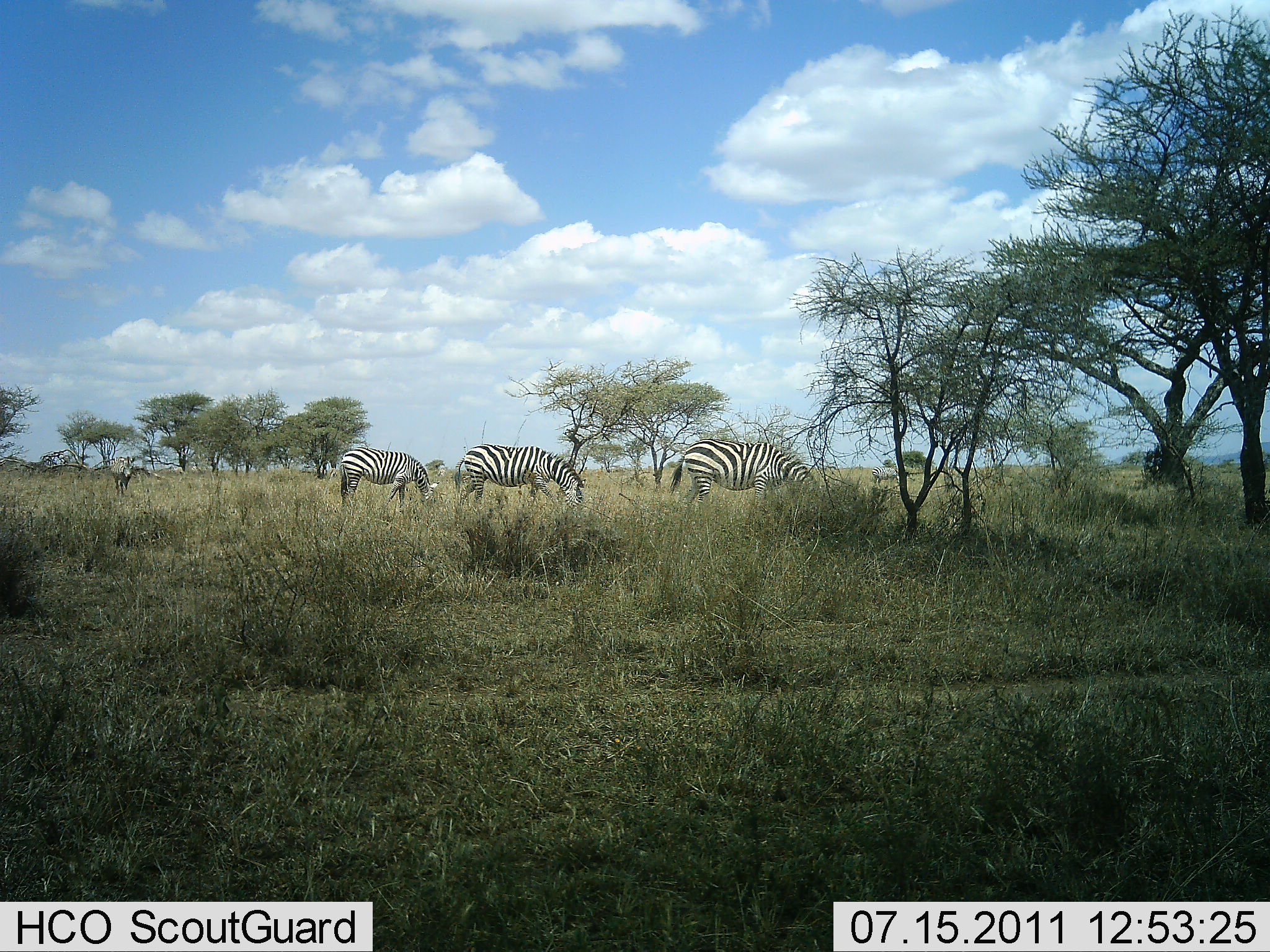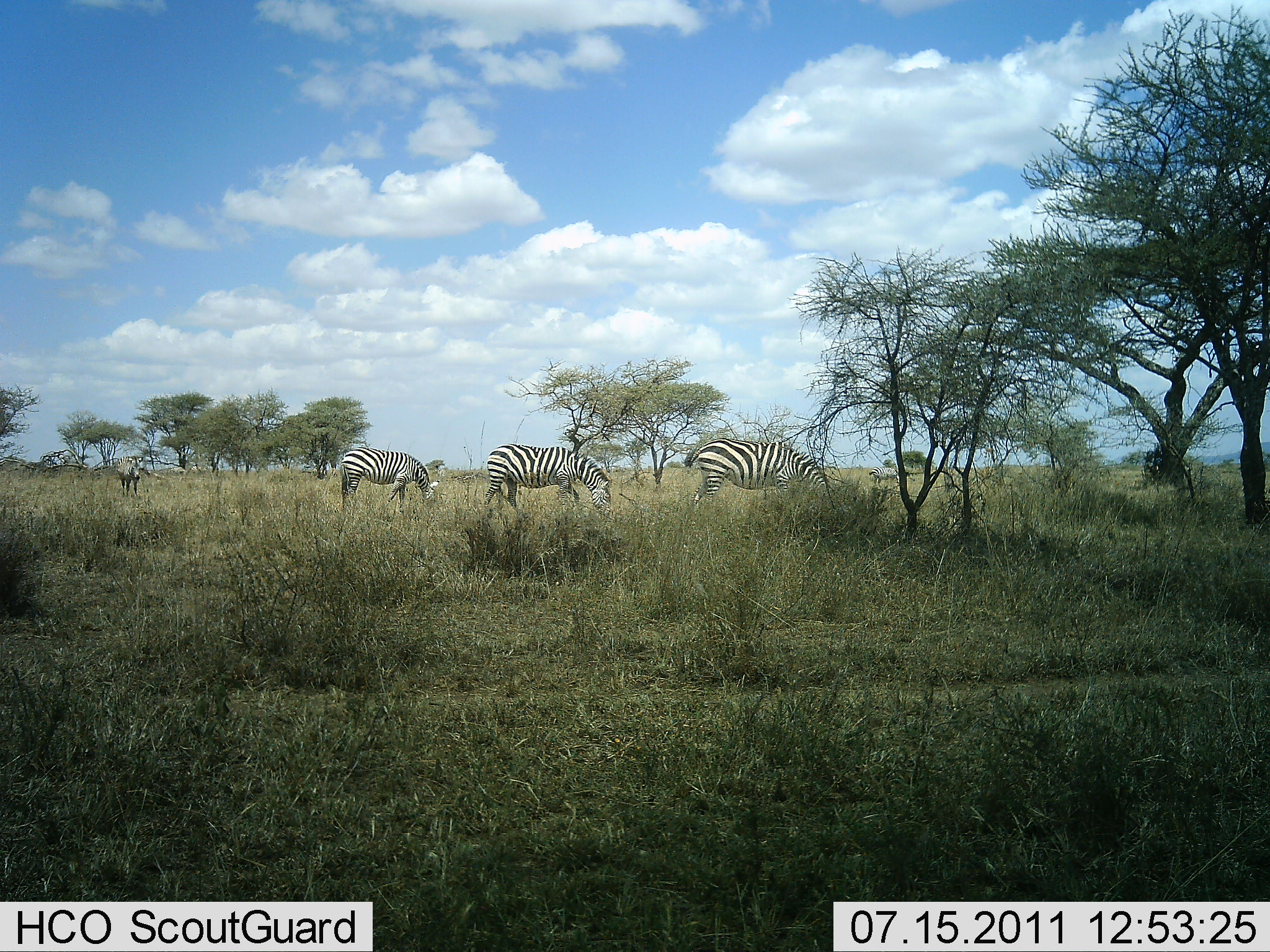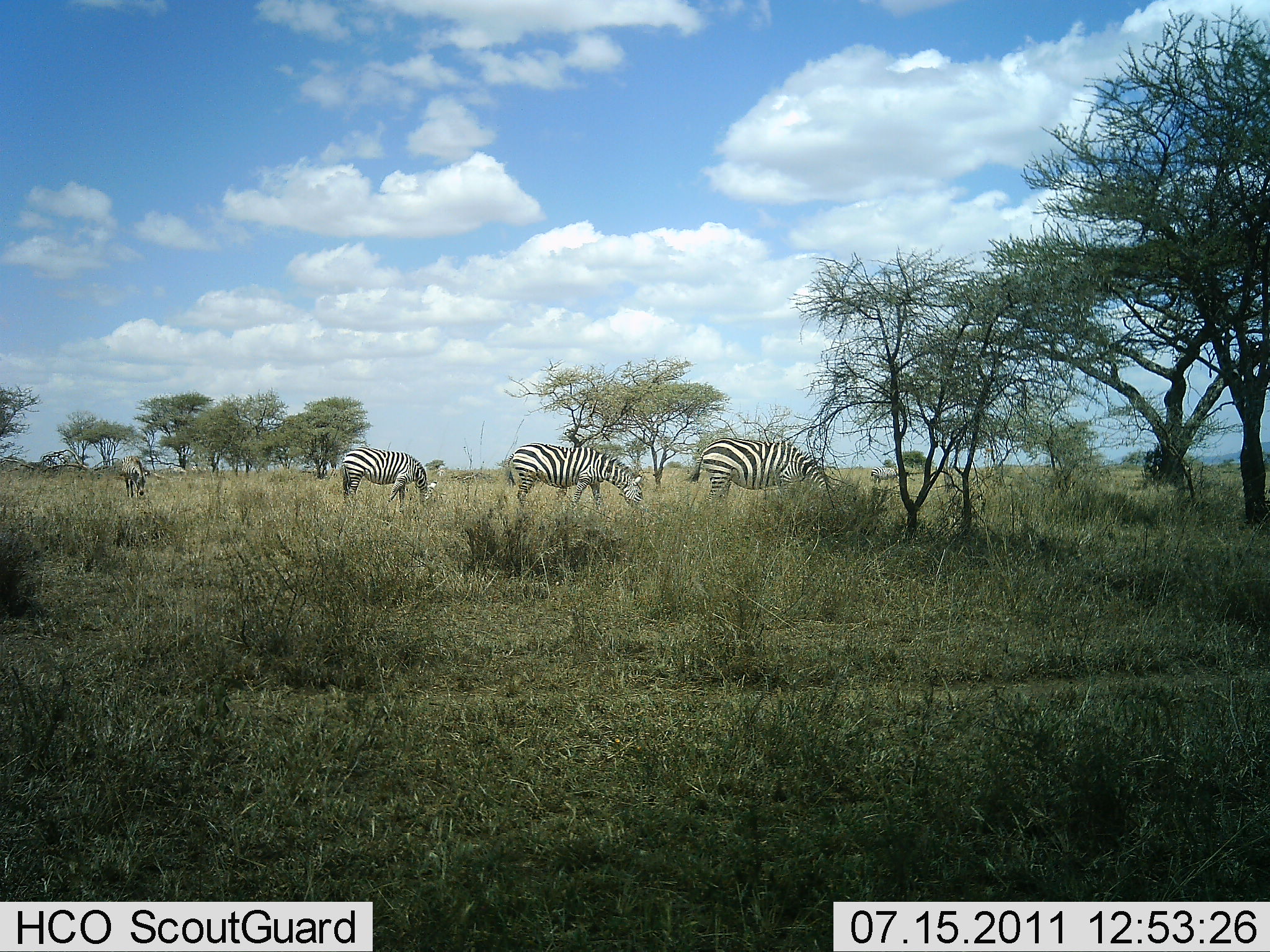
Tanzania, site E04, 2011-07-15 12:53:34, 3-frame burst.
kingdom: Animalia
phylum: Chordata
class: Mammalia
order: Perissodactyla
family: Equidae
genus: Equus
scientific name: Equus quagga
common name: plains zebra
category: zebra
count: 4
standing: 30%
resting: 0%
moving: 50%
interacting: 0%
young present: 0%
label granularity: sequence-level